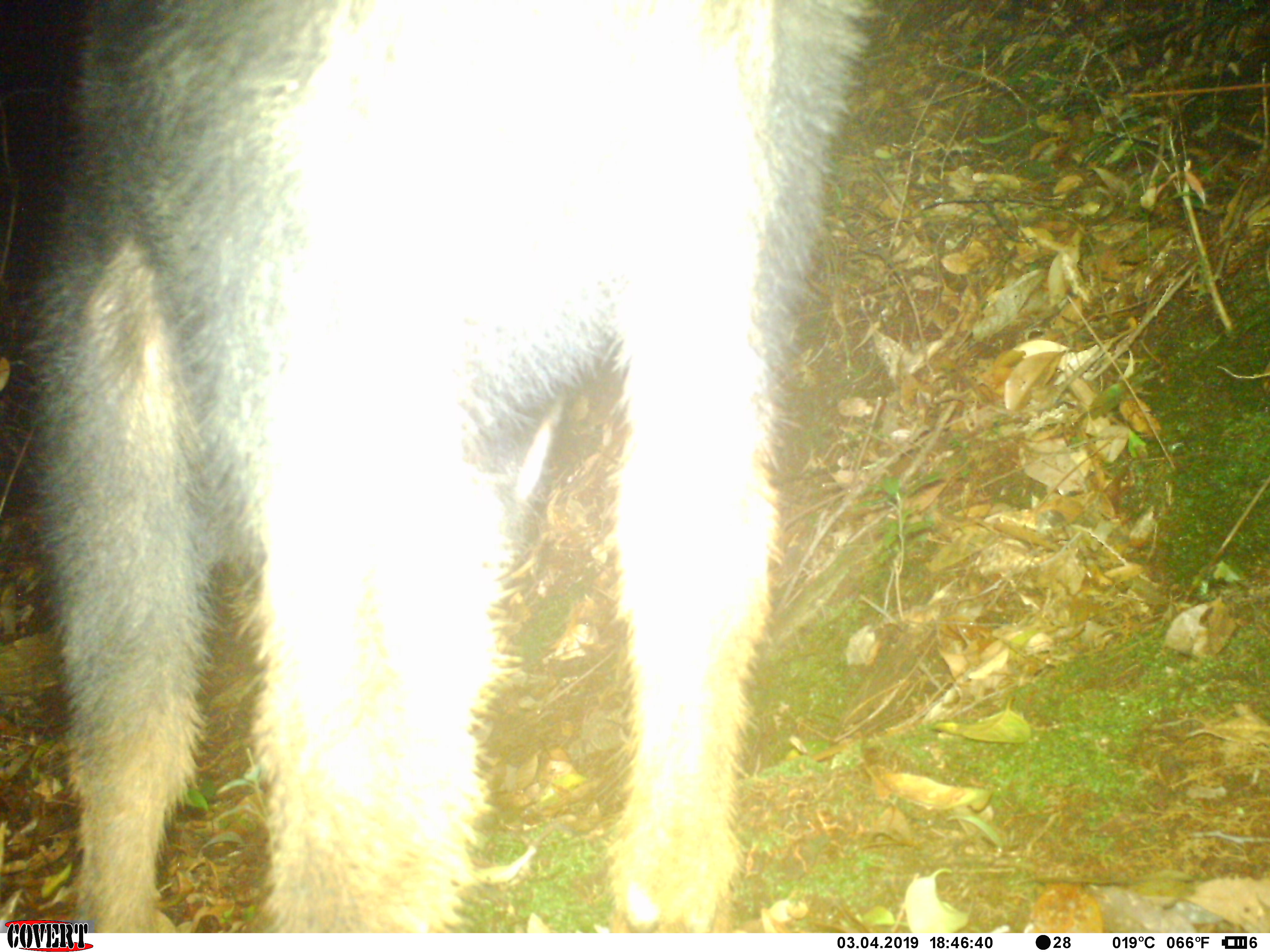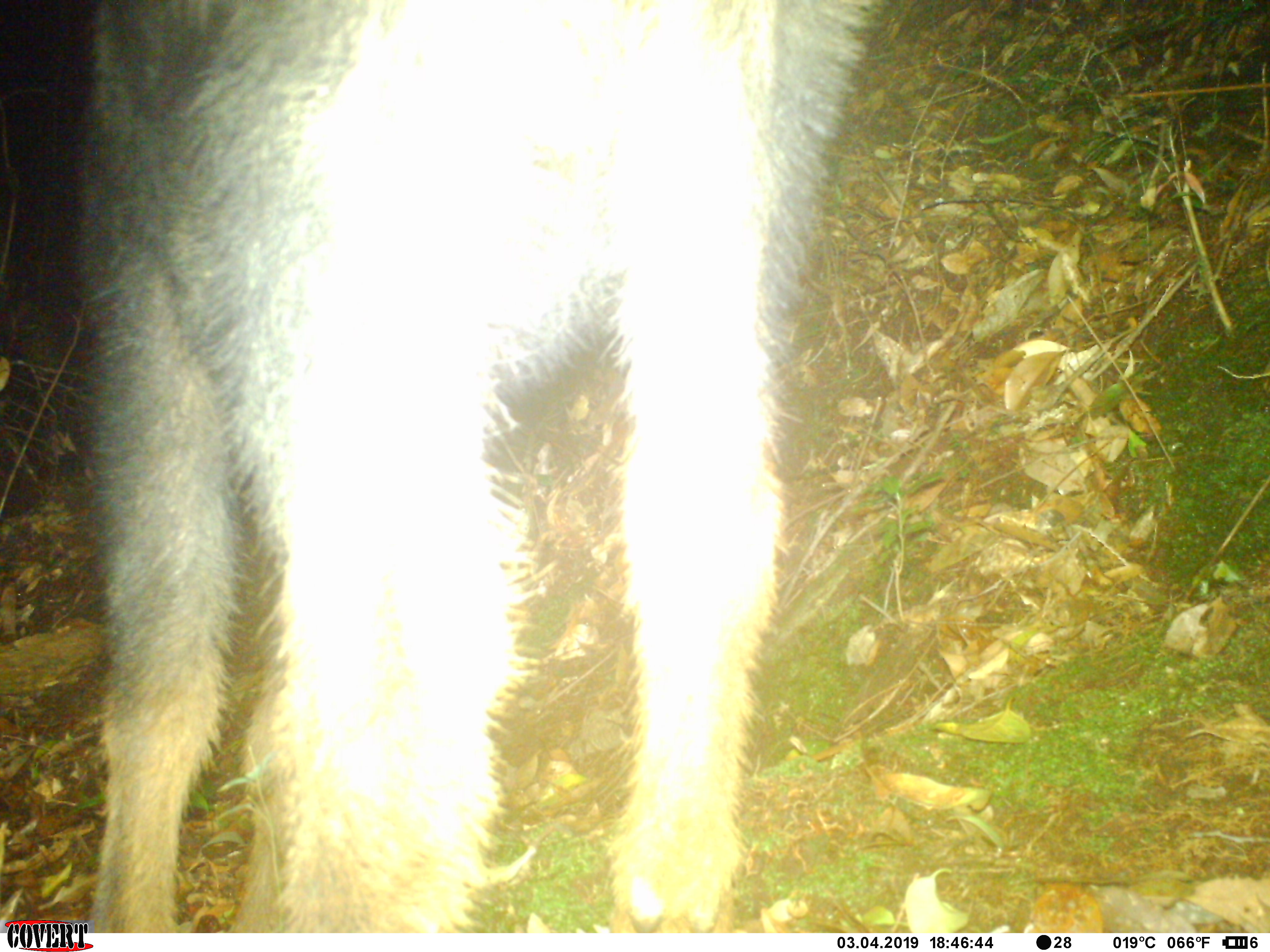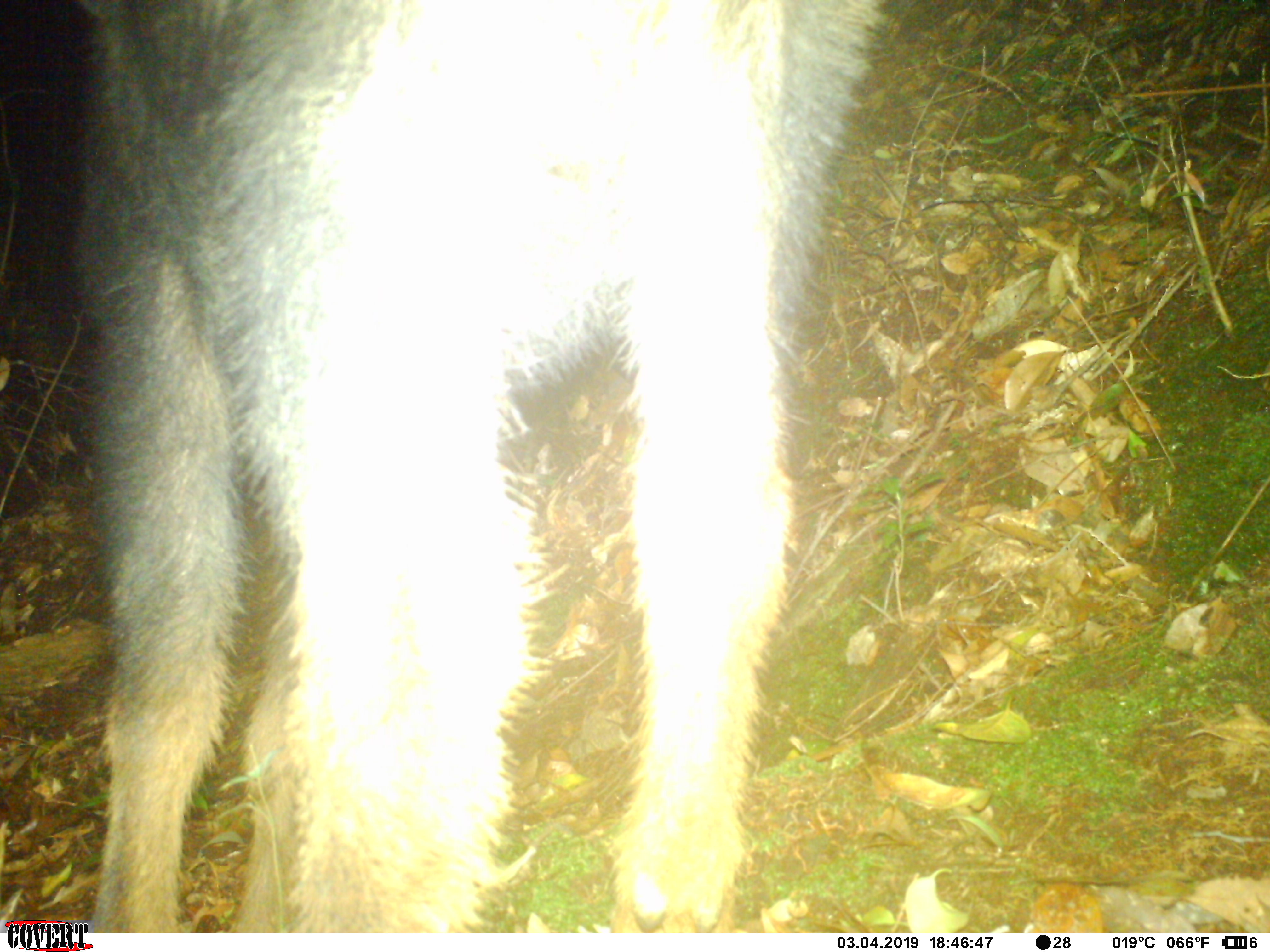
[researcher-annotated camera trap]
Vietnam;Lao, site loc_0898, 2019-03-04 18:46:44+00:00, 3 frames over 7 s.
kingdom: Animalia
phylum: Chordata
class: Mammalia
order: Artiodactyla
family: Bovidae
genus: Capricornis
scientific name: Capricornis sumatraensis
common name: chinese serow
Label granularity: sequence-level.